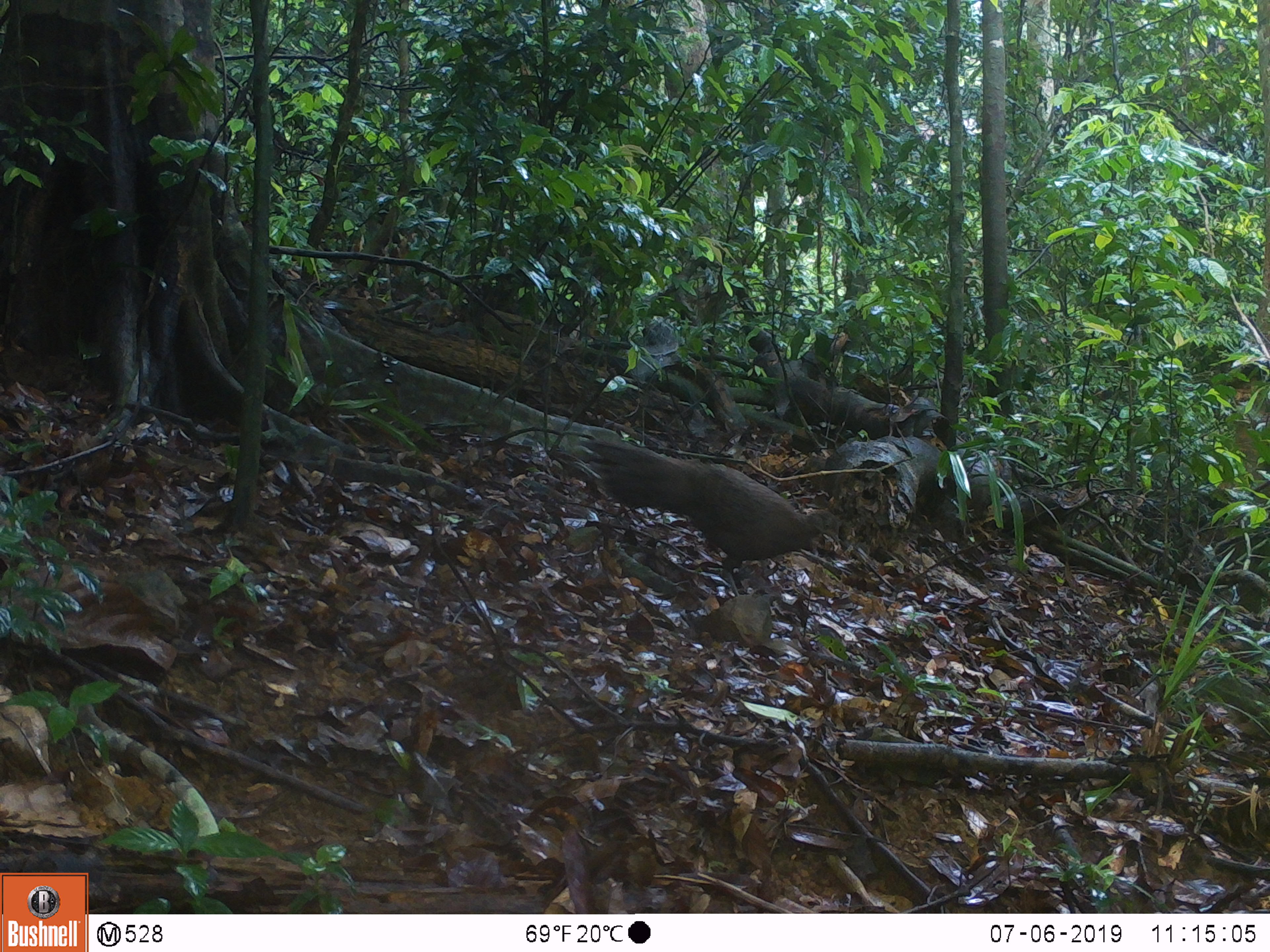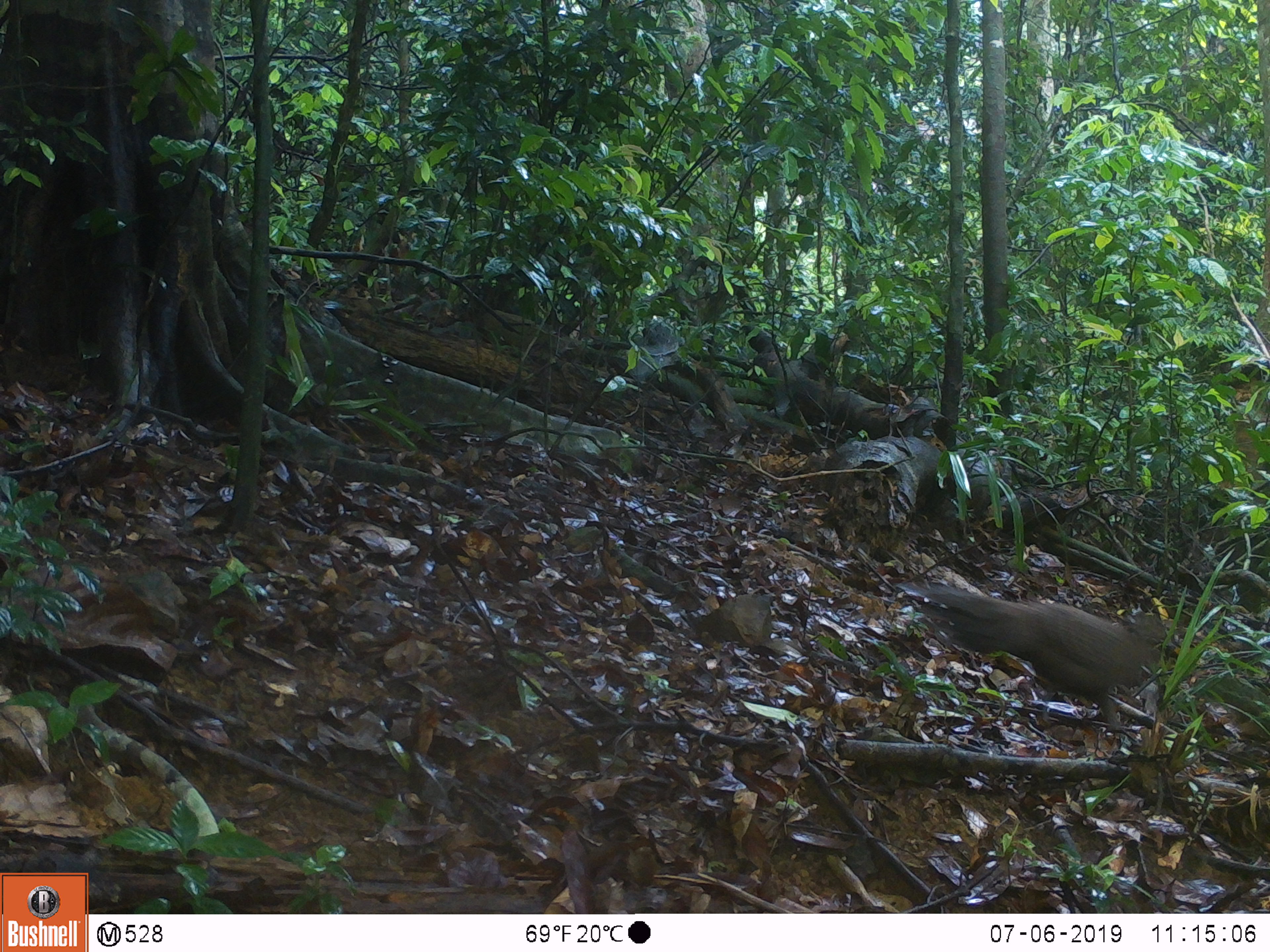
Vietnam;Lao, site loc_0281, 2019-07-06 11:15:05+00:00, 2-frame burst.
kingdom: Animalia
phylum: Chordata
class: Aves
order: Galliformes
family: Phasianidae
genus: Lophura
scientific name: Lophura nycthemera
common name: silver pheasant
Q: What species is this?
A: Silver pheasant (Lophura nycthemera).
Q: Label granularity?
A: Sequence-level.